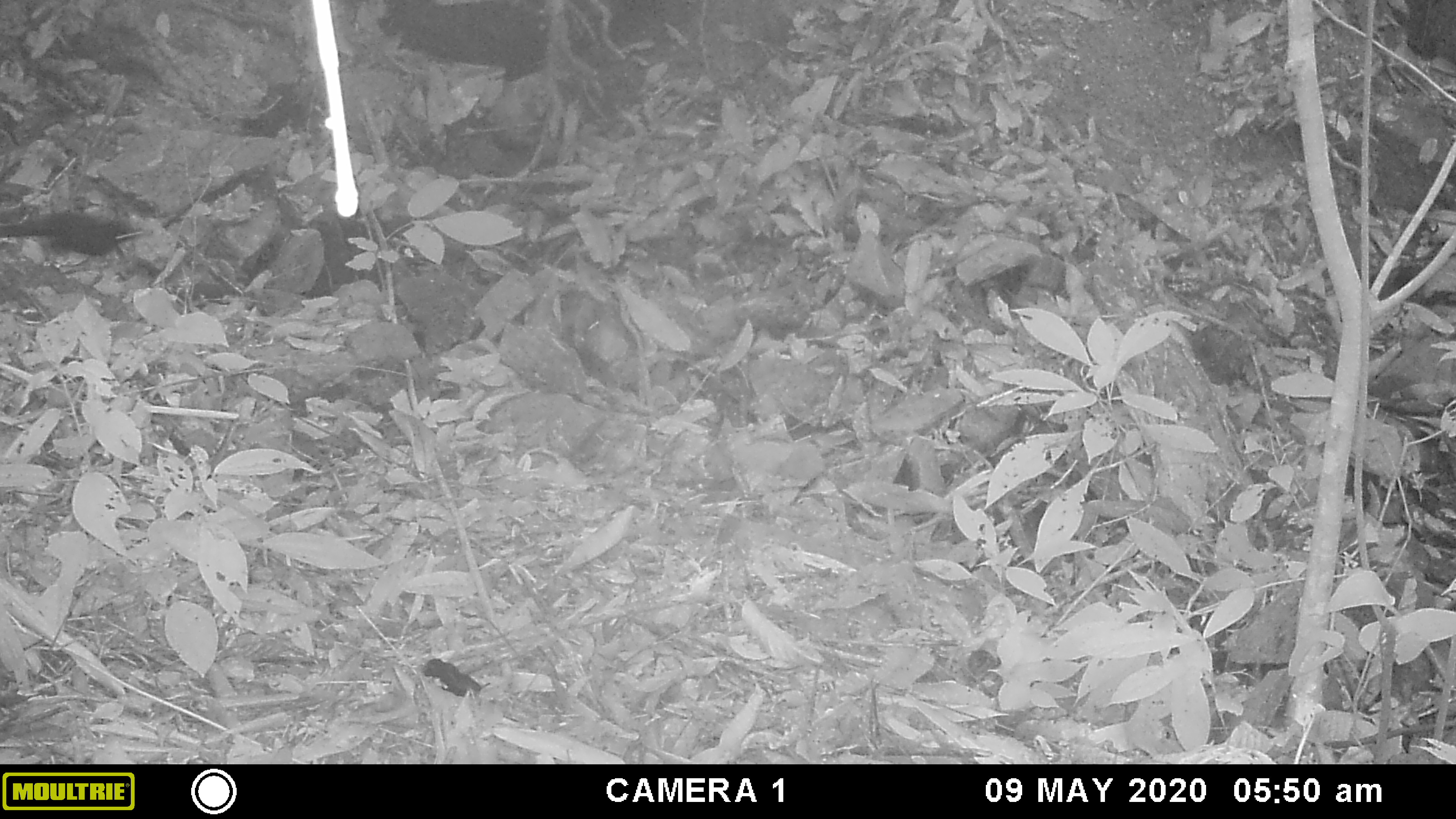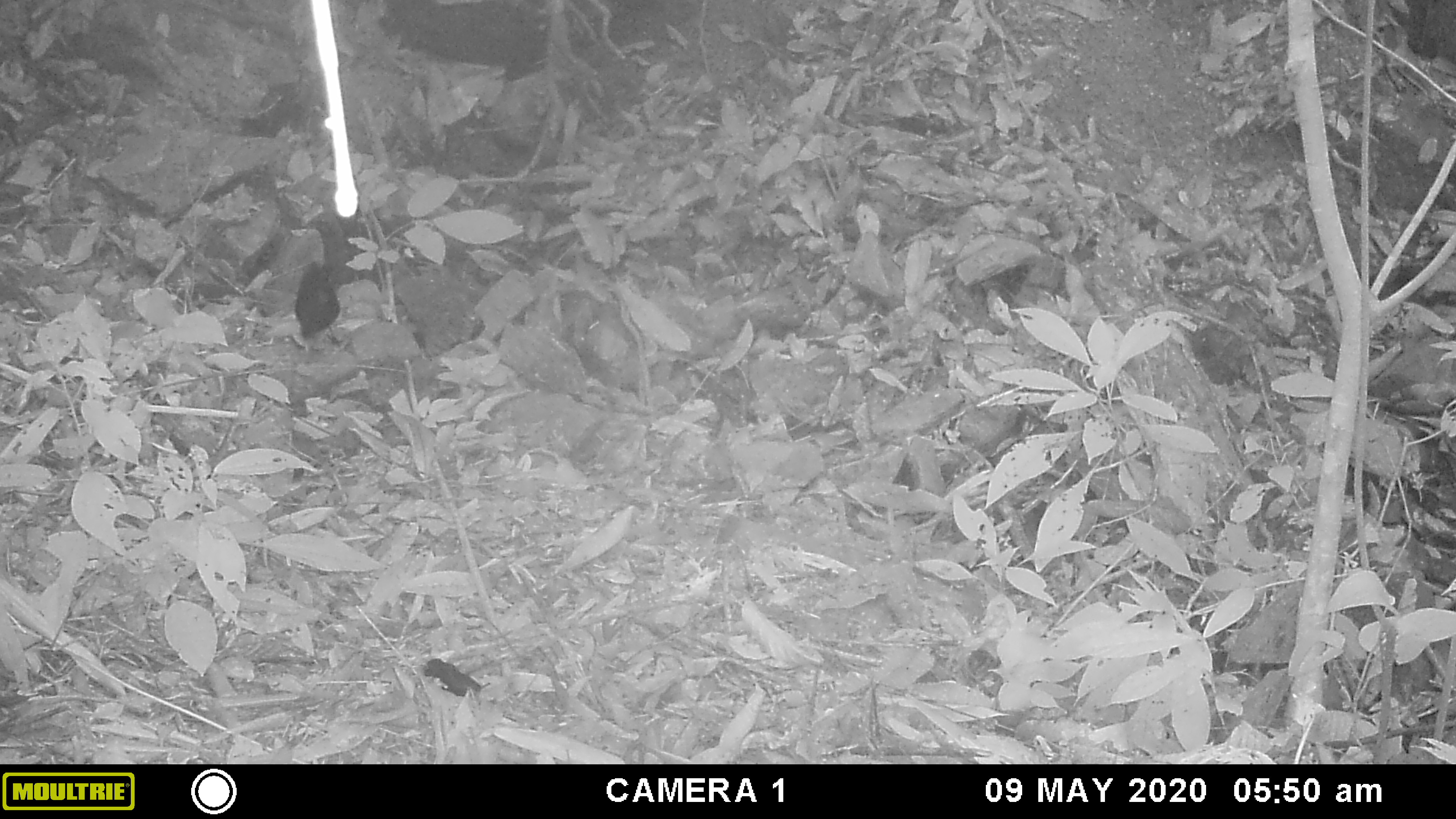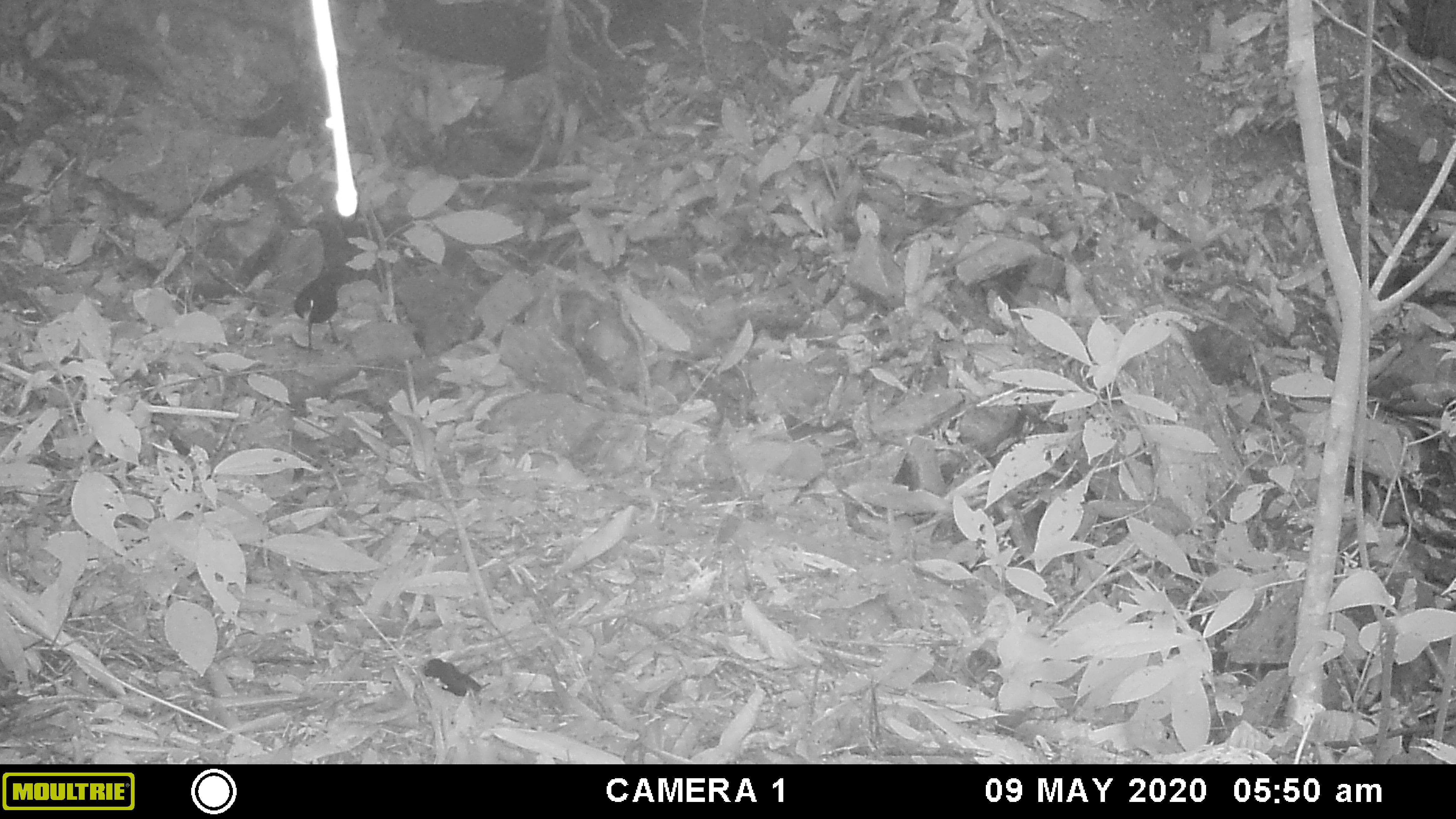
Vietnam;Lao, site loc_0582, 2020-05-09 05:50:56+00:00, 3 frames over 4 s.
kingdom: Animalia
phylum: Chordata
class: Aves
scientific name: Aves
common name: bird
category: unidentified bird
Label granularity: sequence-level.